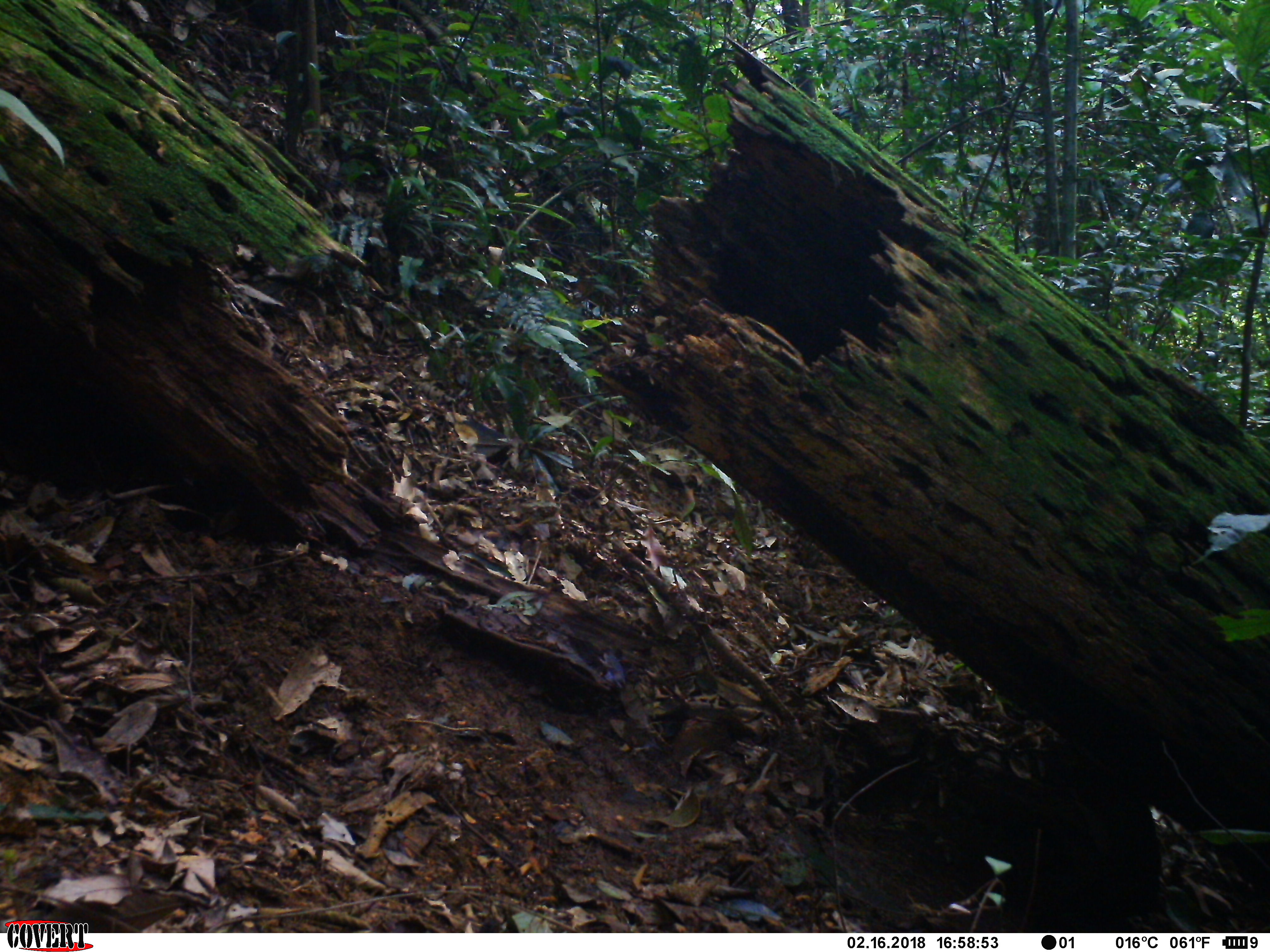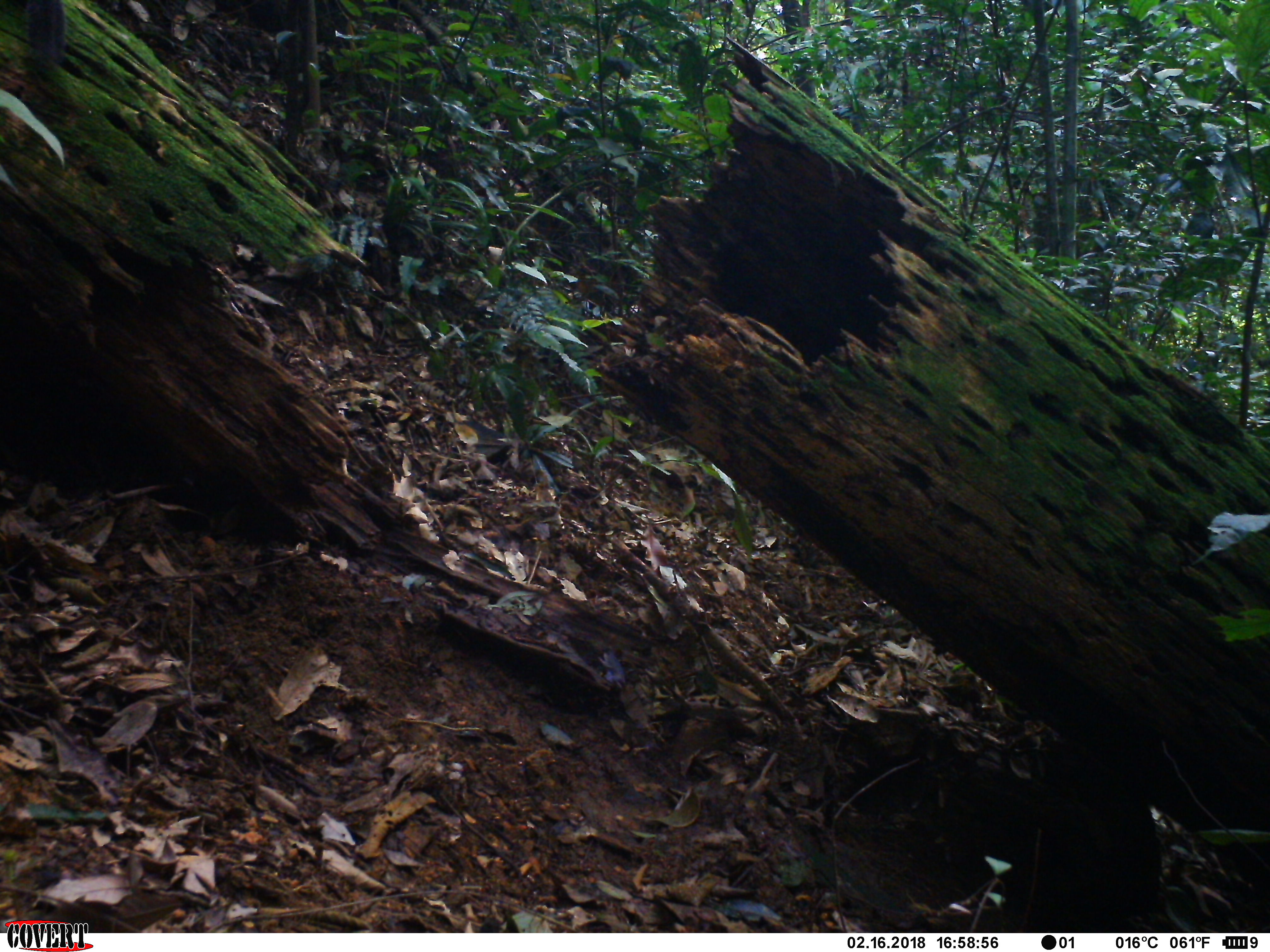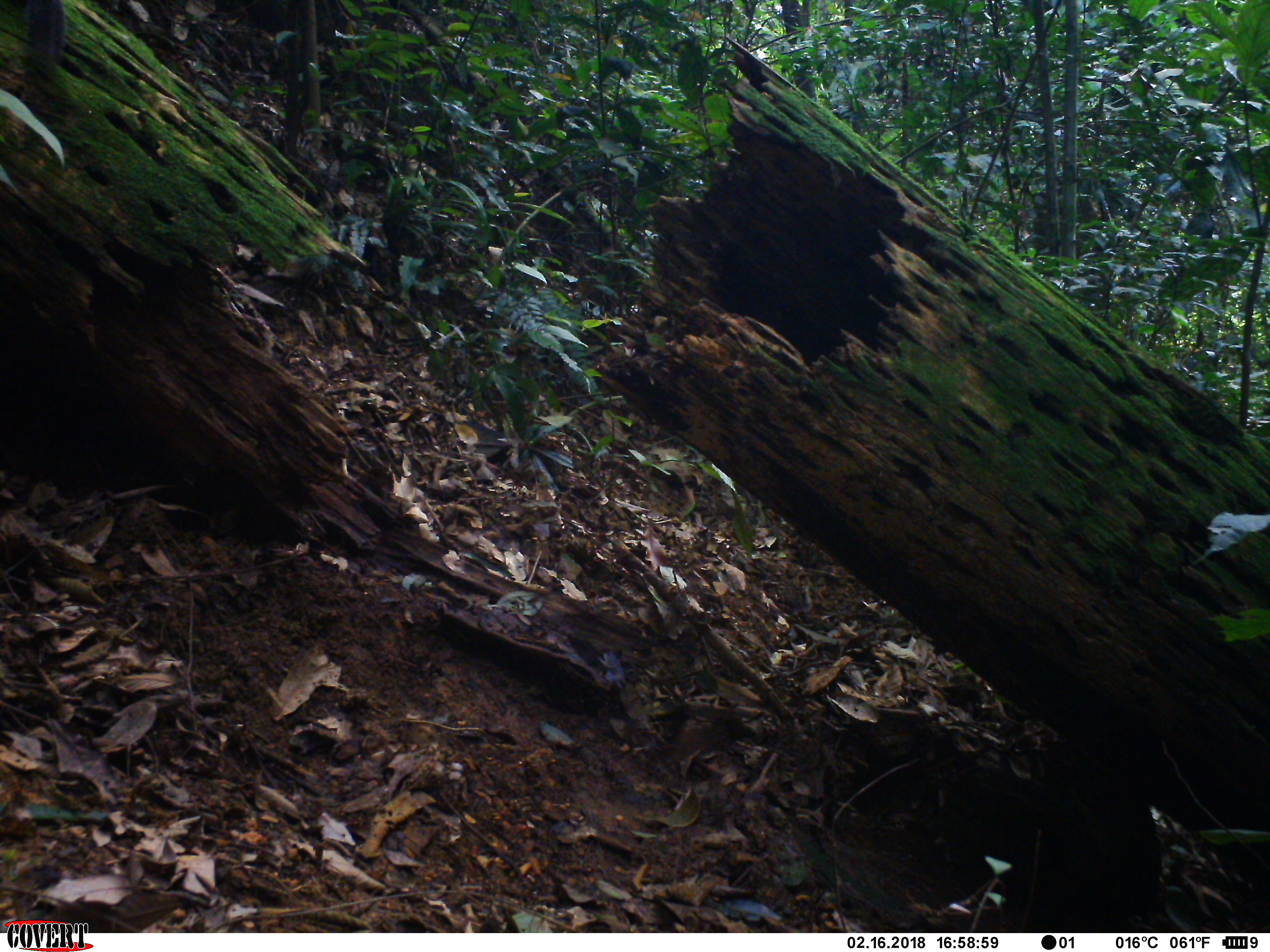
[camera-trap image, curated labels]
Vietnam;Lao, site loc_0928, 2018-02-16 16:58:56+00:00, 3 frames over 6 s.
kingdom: Animalia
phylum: Chordata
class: Mammalia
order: Rodentia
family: Sciuridae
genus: Sciurus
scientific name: Sciurus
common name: squirrel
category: unidentified squirrel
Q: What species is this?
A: Unidentified squirrel (squirrel) (Sciurus).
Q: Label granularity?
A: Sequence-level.